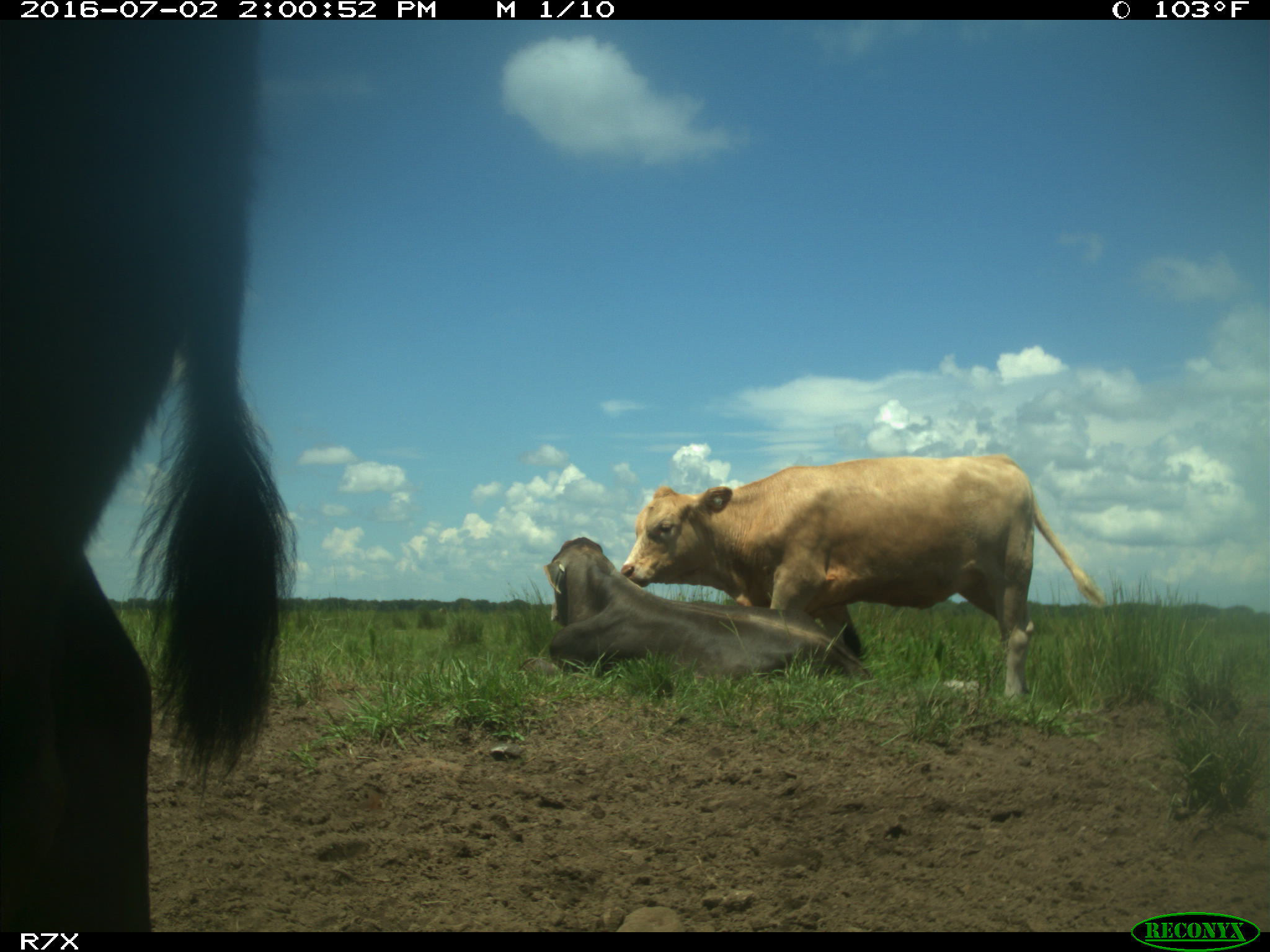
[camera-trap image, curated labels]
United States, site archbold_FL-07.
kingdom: Animalia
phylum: Chordata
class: Mammalia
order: Artiodactyla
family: Bovidae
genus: Bos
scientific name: Bos taurus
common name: domestic cow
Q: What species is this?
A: Bos taurus (domestic cow).